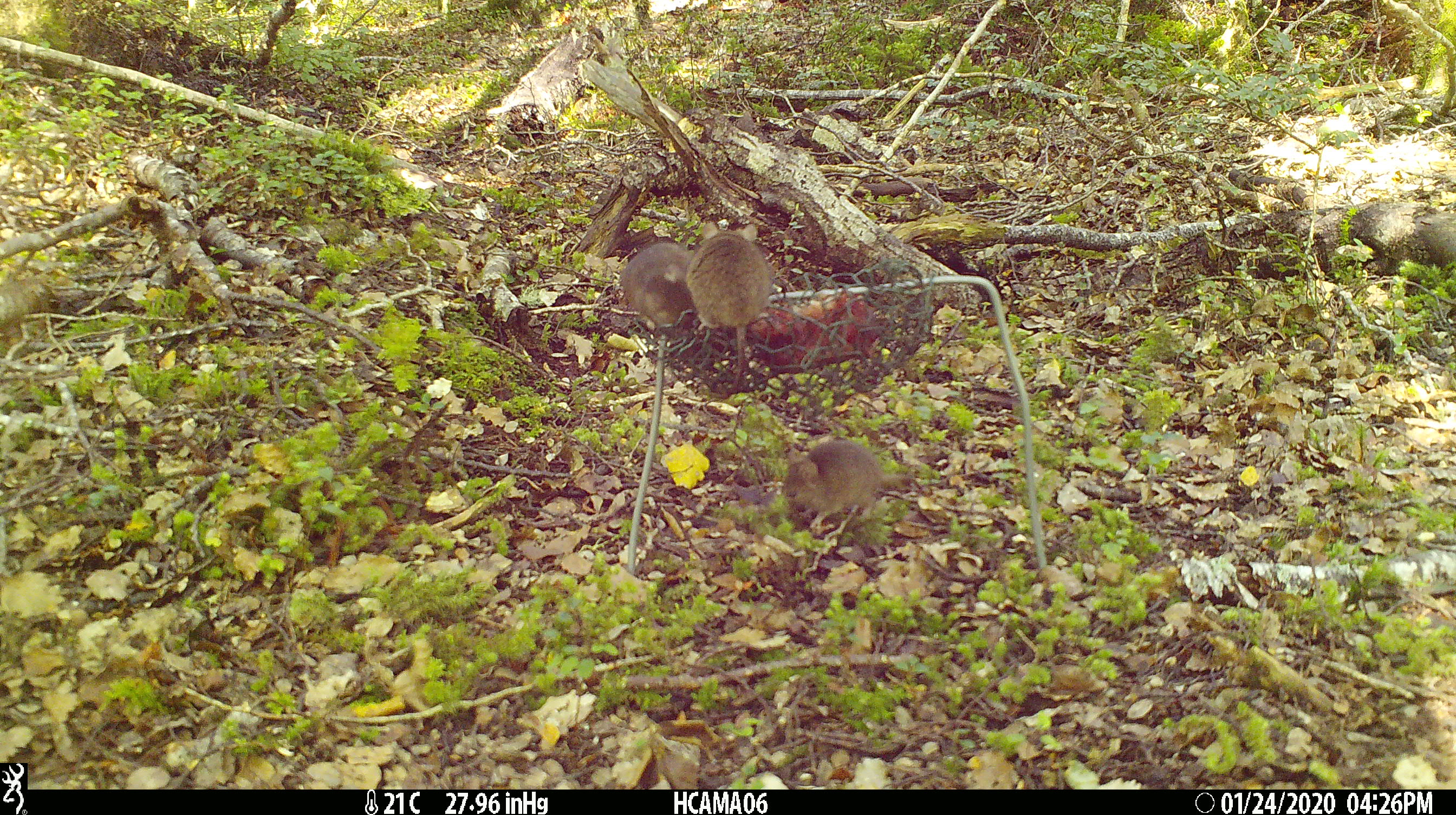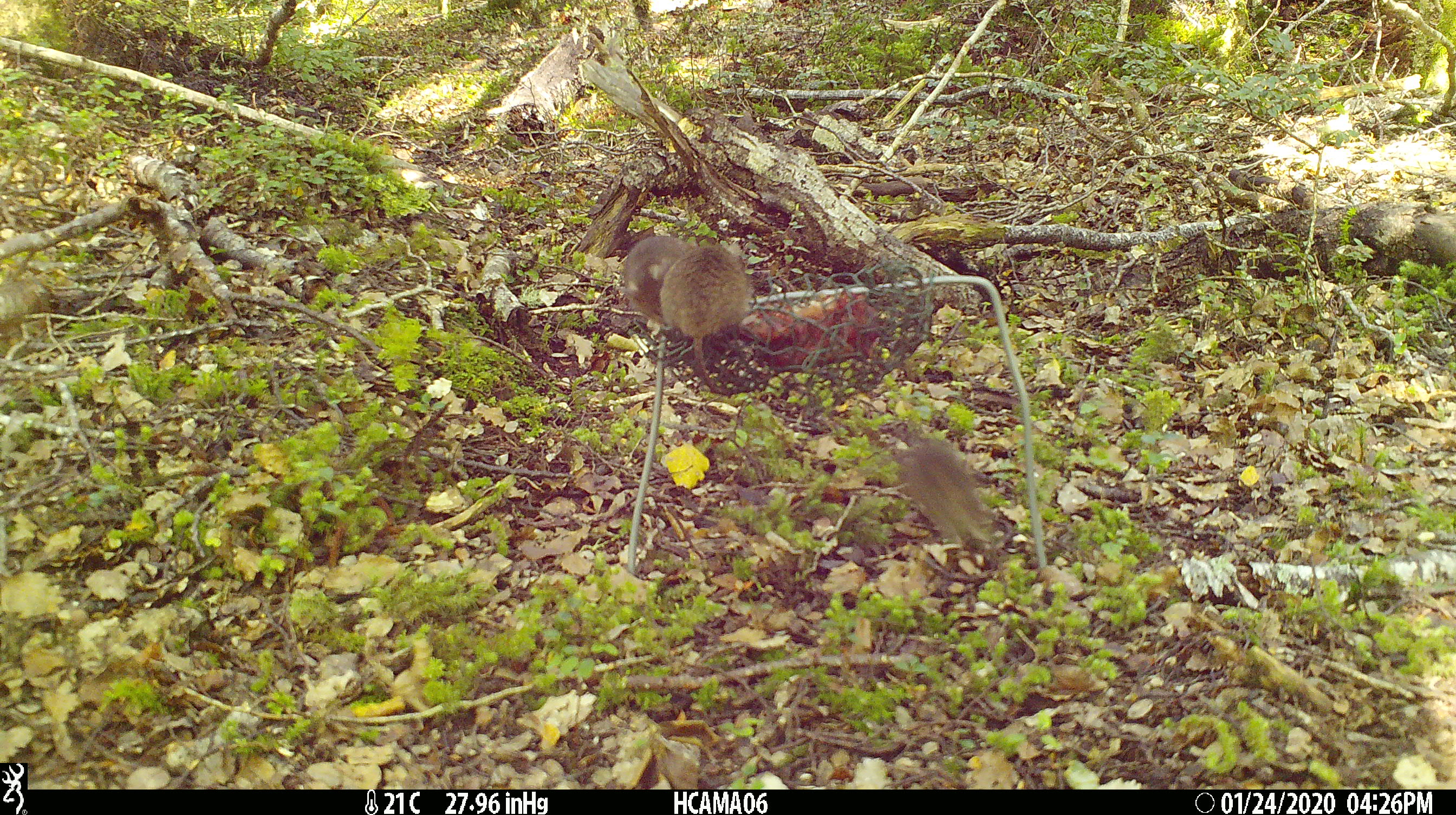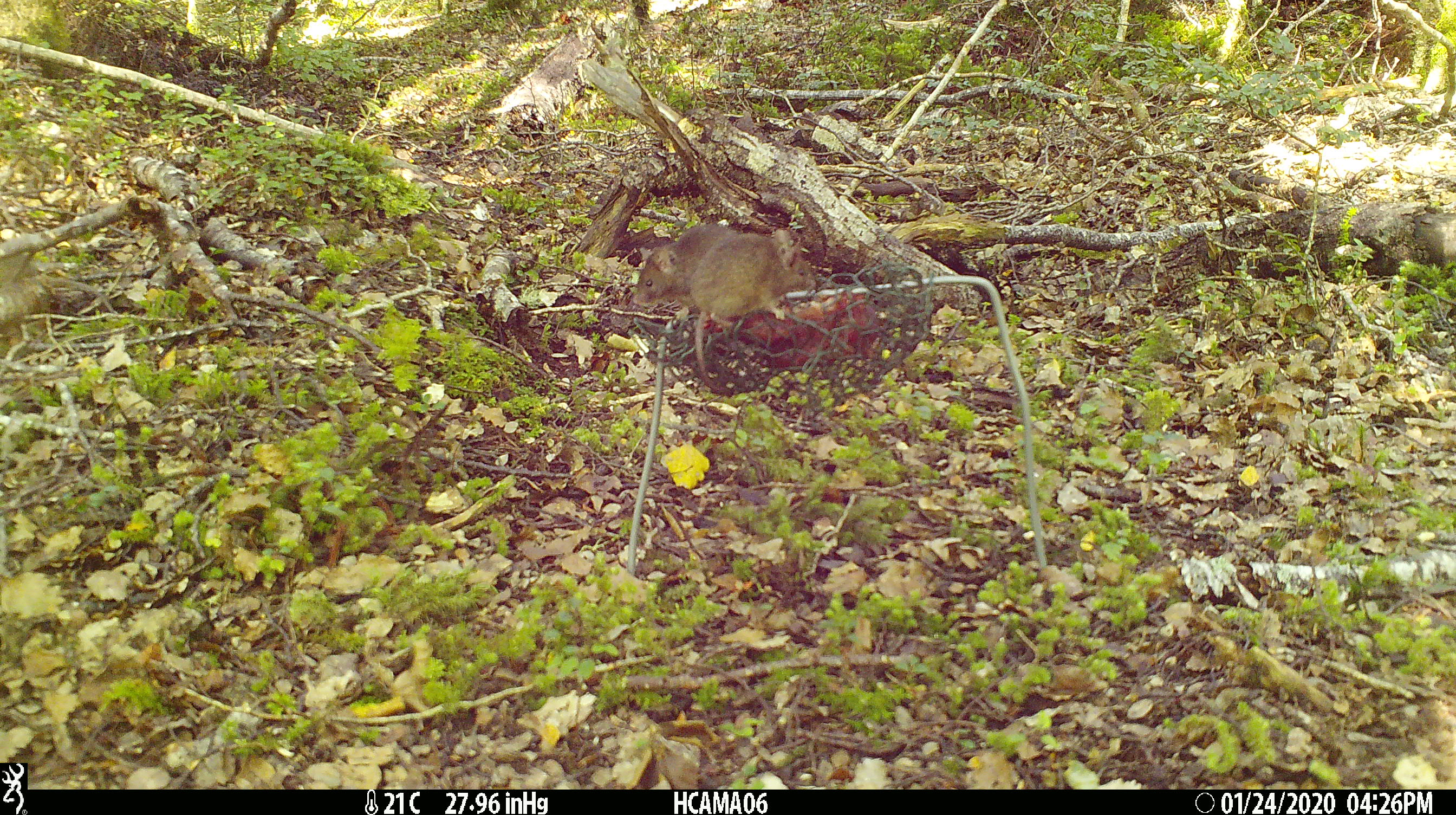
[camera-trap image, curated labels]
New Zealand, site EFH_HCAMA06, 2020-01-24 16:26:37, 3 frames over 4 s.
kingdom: Animalia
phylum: Chordata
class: Mammalia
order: Rodentia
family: Muridae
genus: Mus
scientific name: Mus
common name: mouse